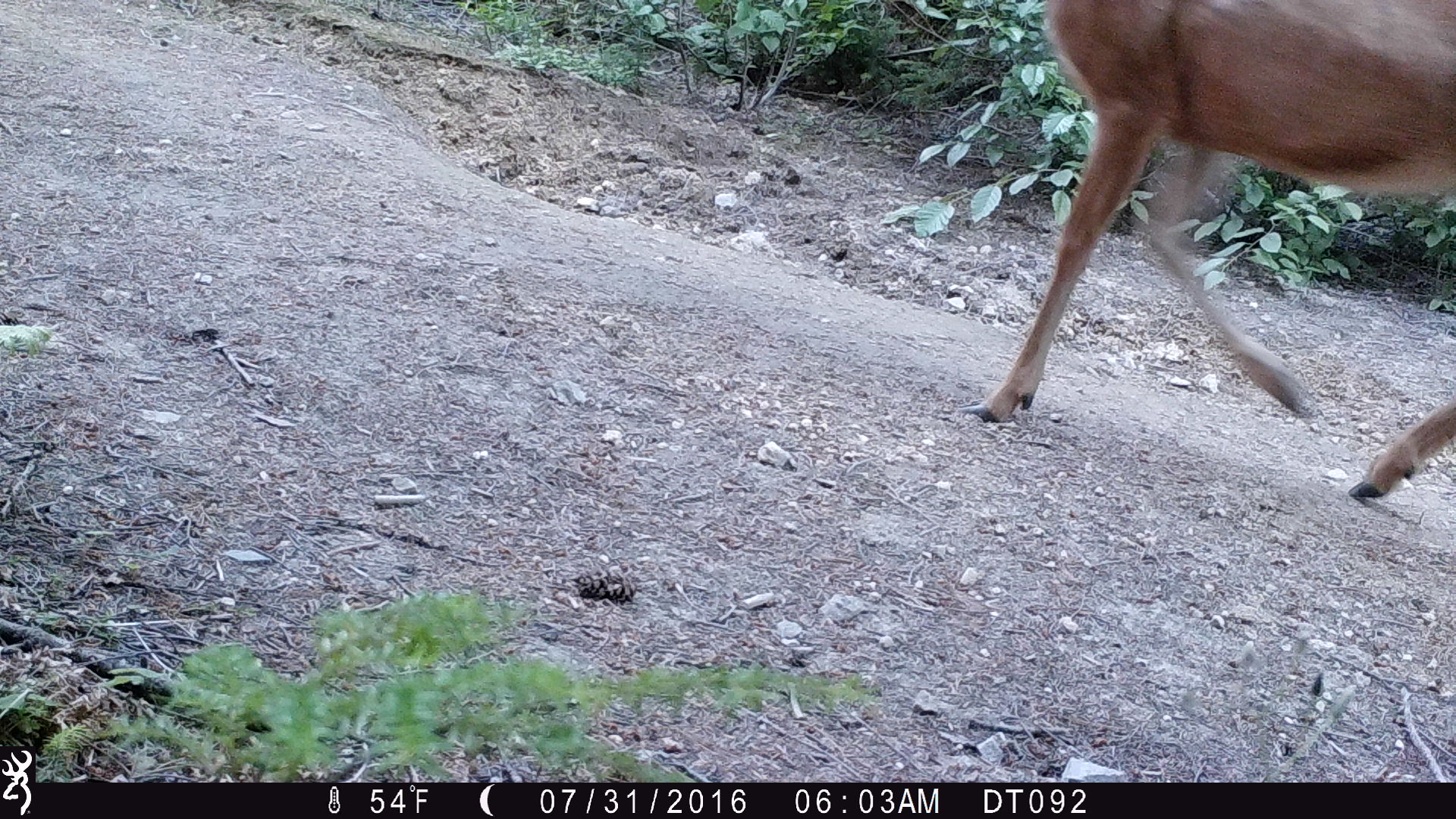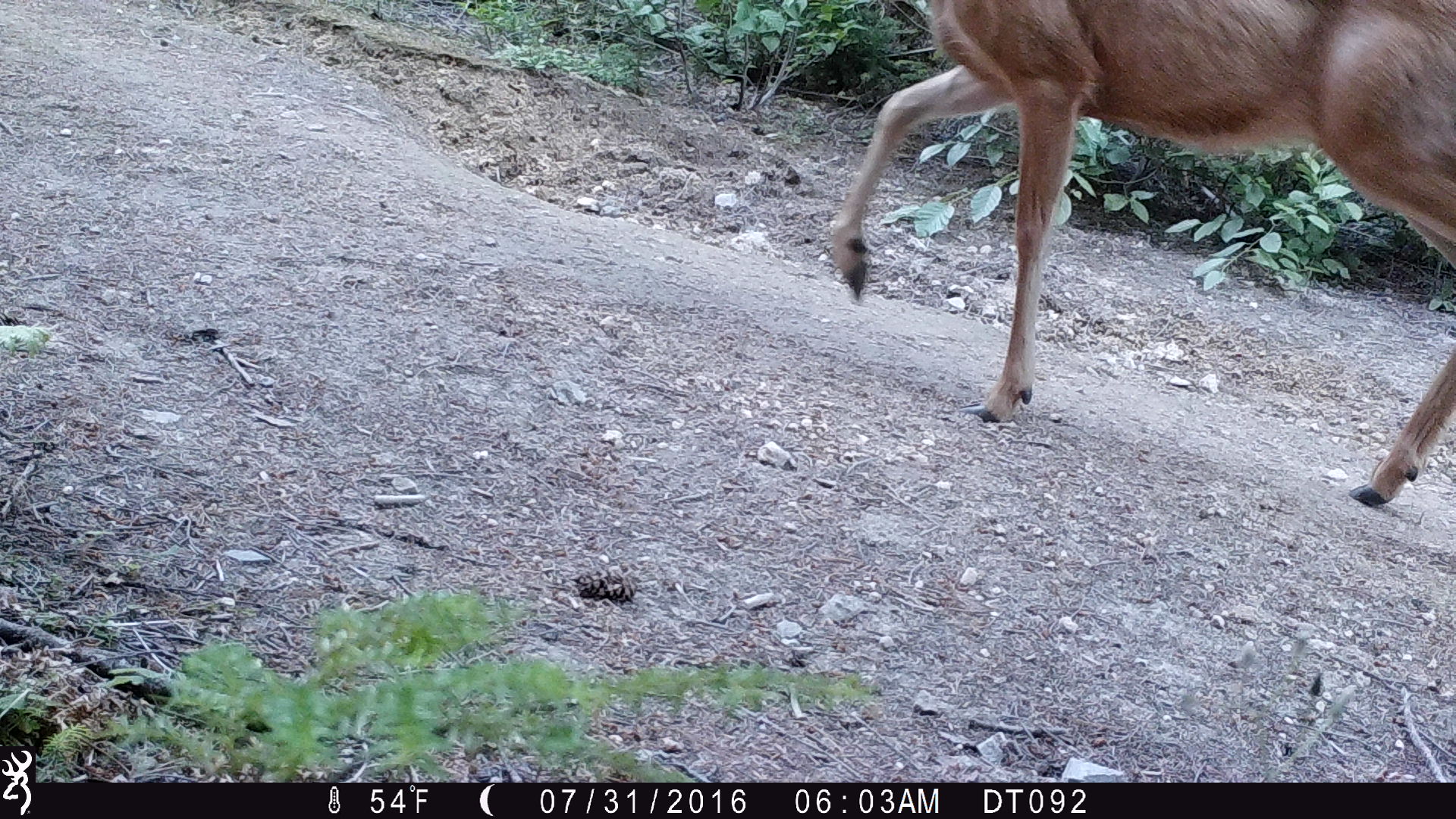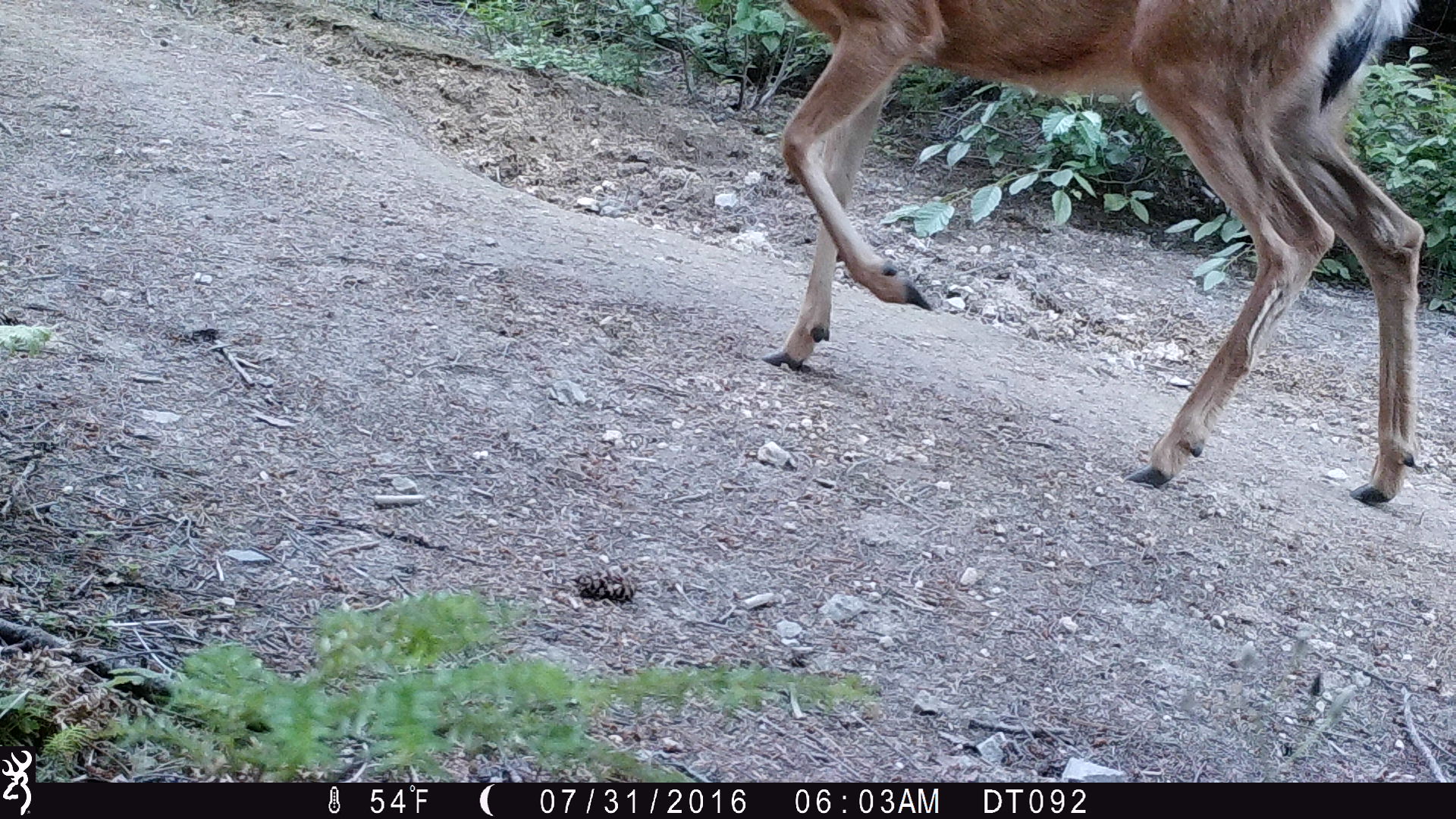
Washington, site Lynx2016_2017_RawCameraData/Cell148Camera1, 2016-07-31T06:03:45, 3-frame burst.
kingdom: Animalia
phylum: Chordata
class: Mammalia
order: Artiodactyla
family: Cervidae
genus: Odocoileus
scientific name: Odocoileus hemionus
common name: mule deer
Odocoileus hemionus (mule deer). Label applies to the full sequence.